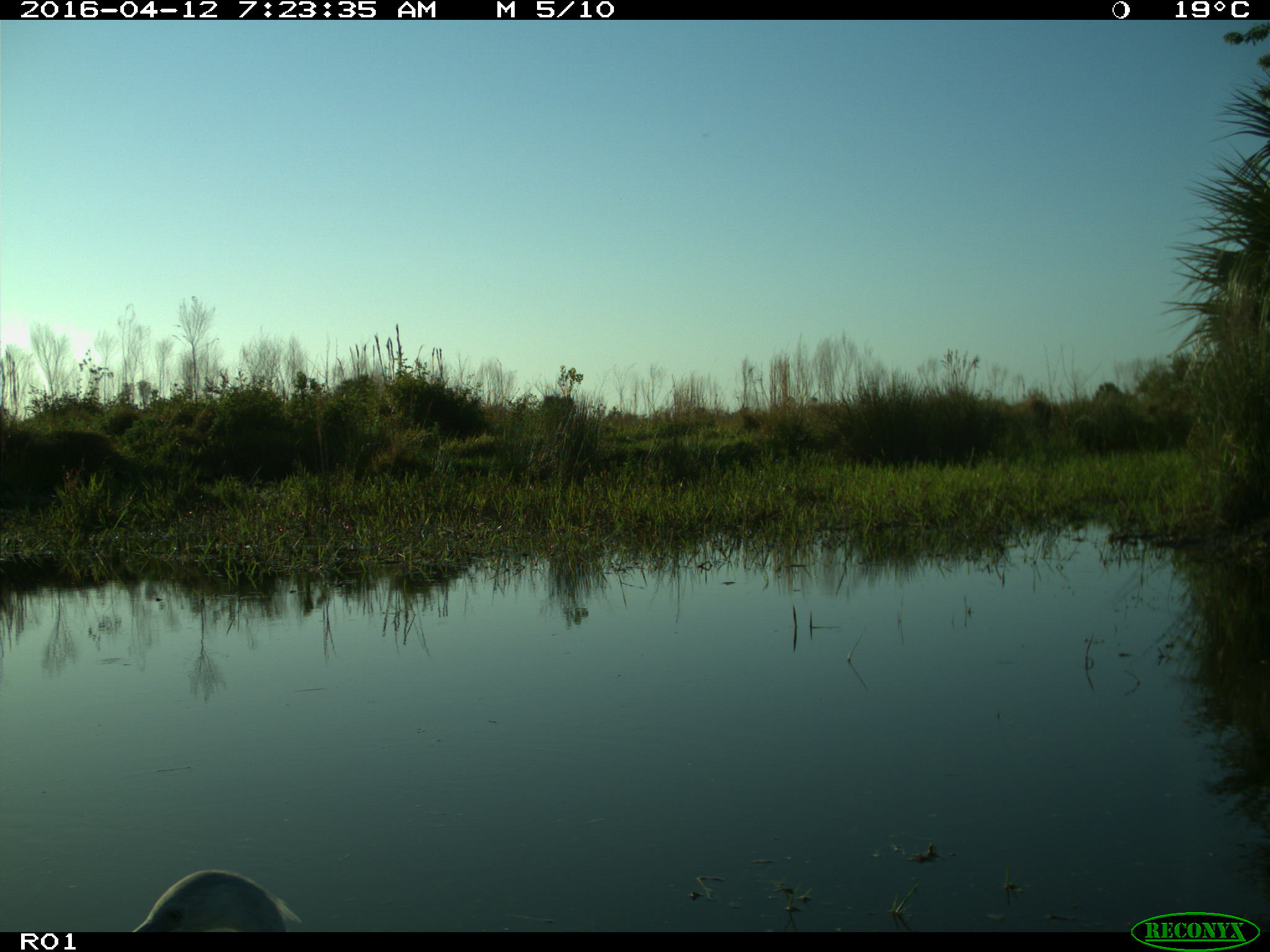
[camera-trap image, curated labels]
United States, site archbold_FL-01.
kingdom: Animalia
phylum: Chordata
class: Aves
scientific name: Aves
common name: birds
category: unidentified bird